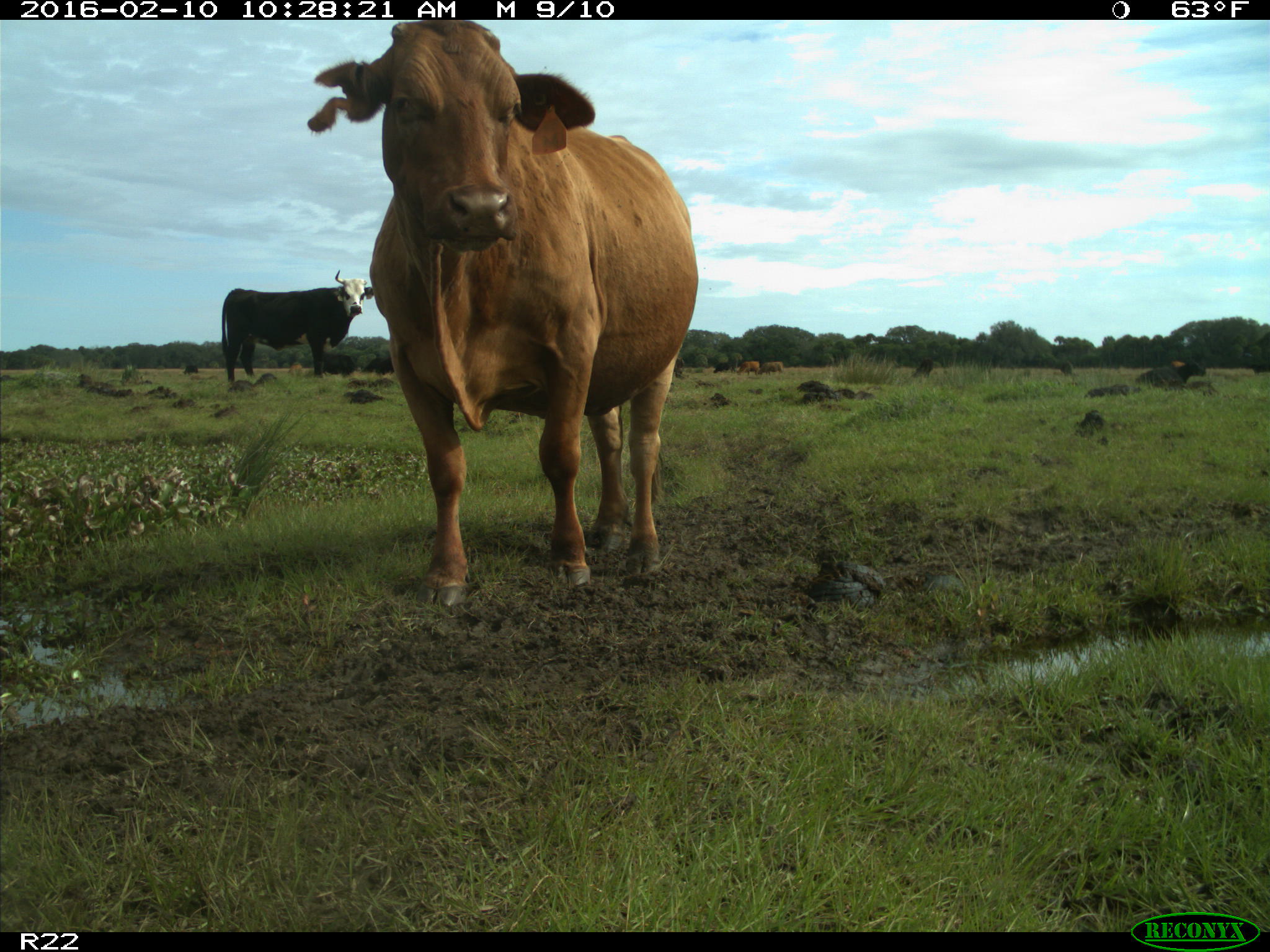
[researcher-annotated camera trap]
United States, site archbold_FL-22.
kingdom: Animalia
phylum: Chordata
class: Mammalia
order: Artiodactyla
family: Bovidae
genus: Bos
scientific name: Bos taurus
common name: domestic cow